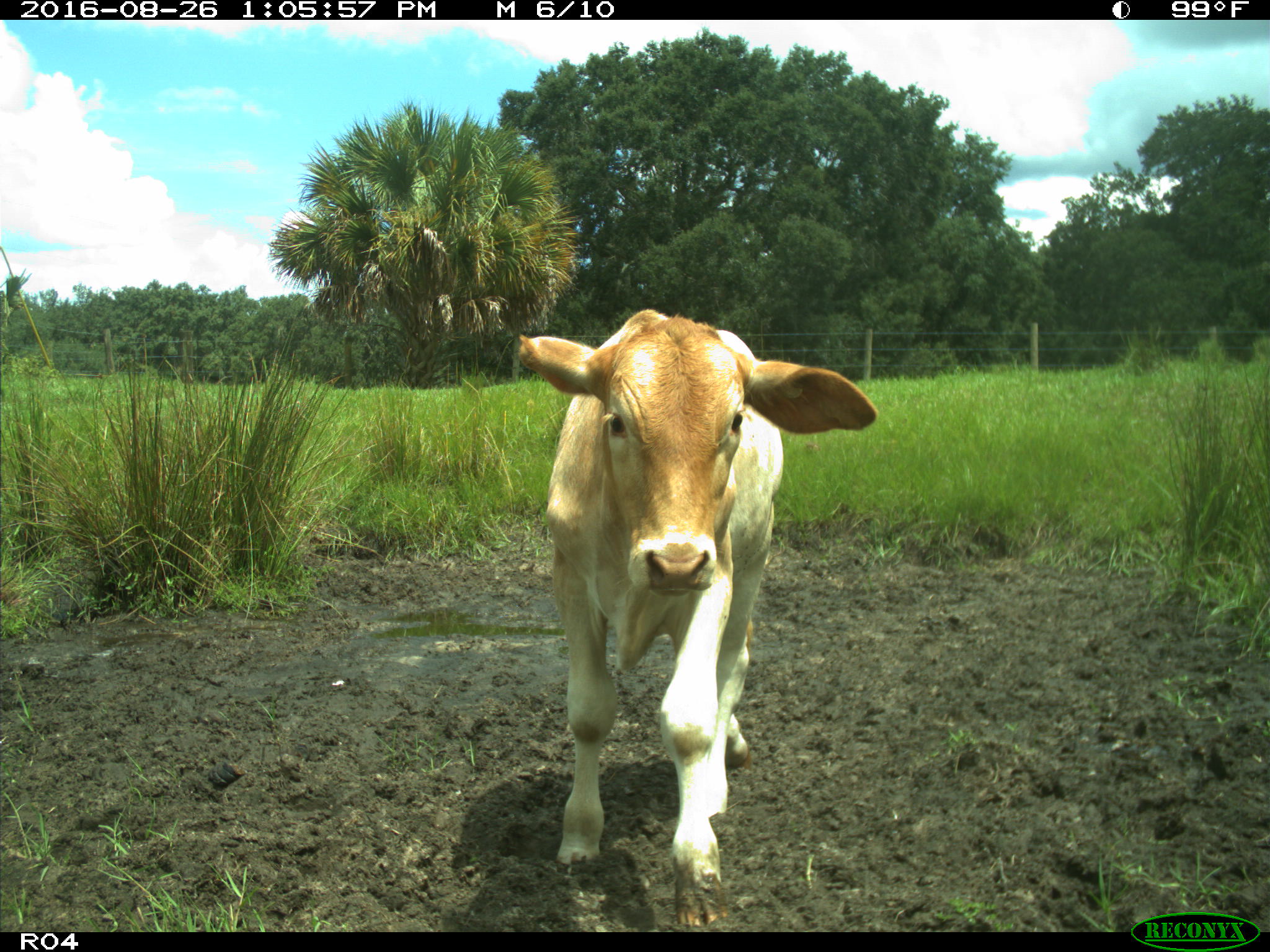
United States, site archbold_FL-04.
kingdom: Animalia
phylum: Chordata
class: Mammalia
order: Artiodactyla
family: Bovidae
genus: Bos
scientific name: Bos taurus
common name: domestic cow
Bos taurus (domestic cow).